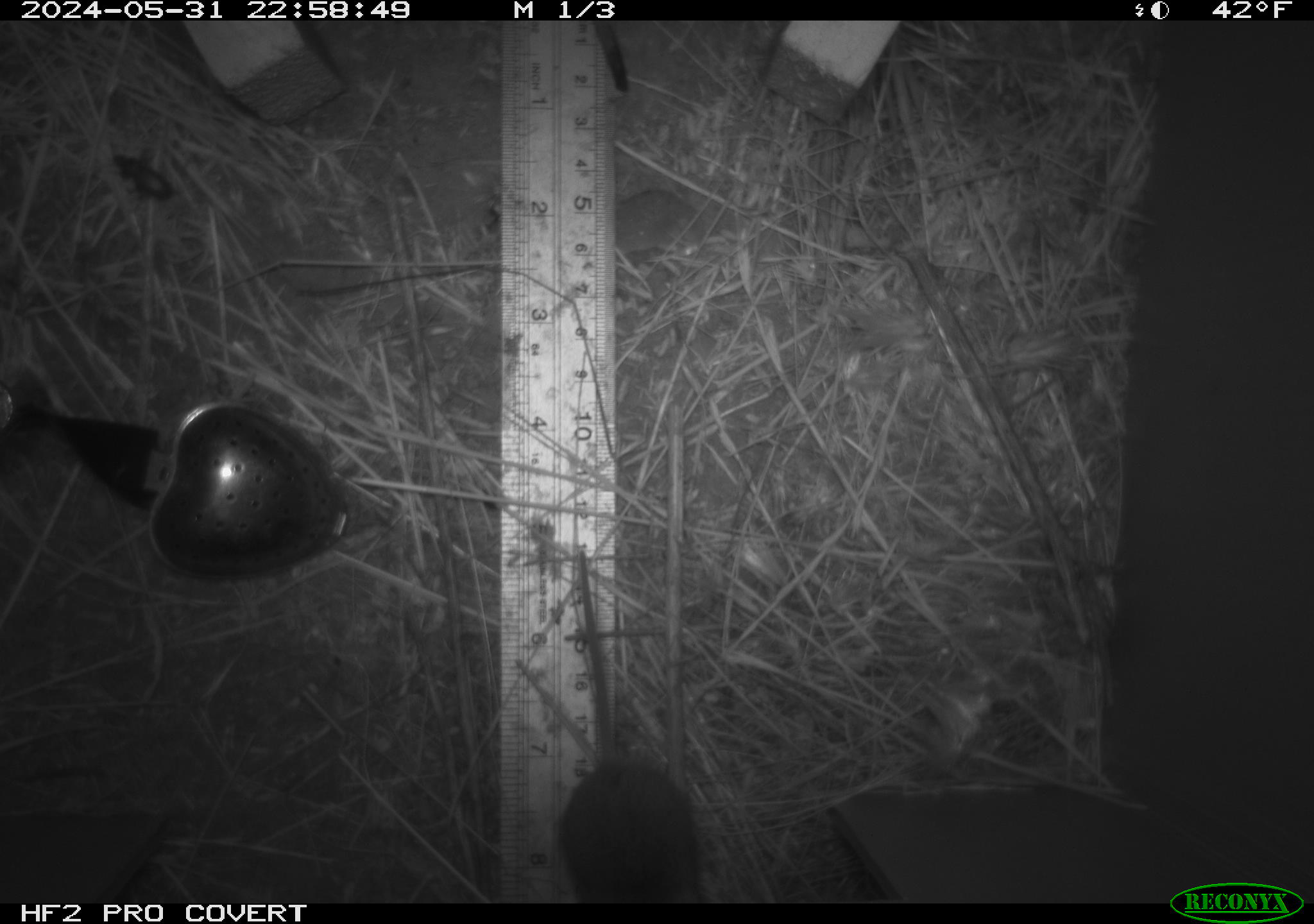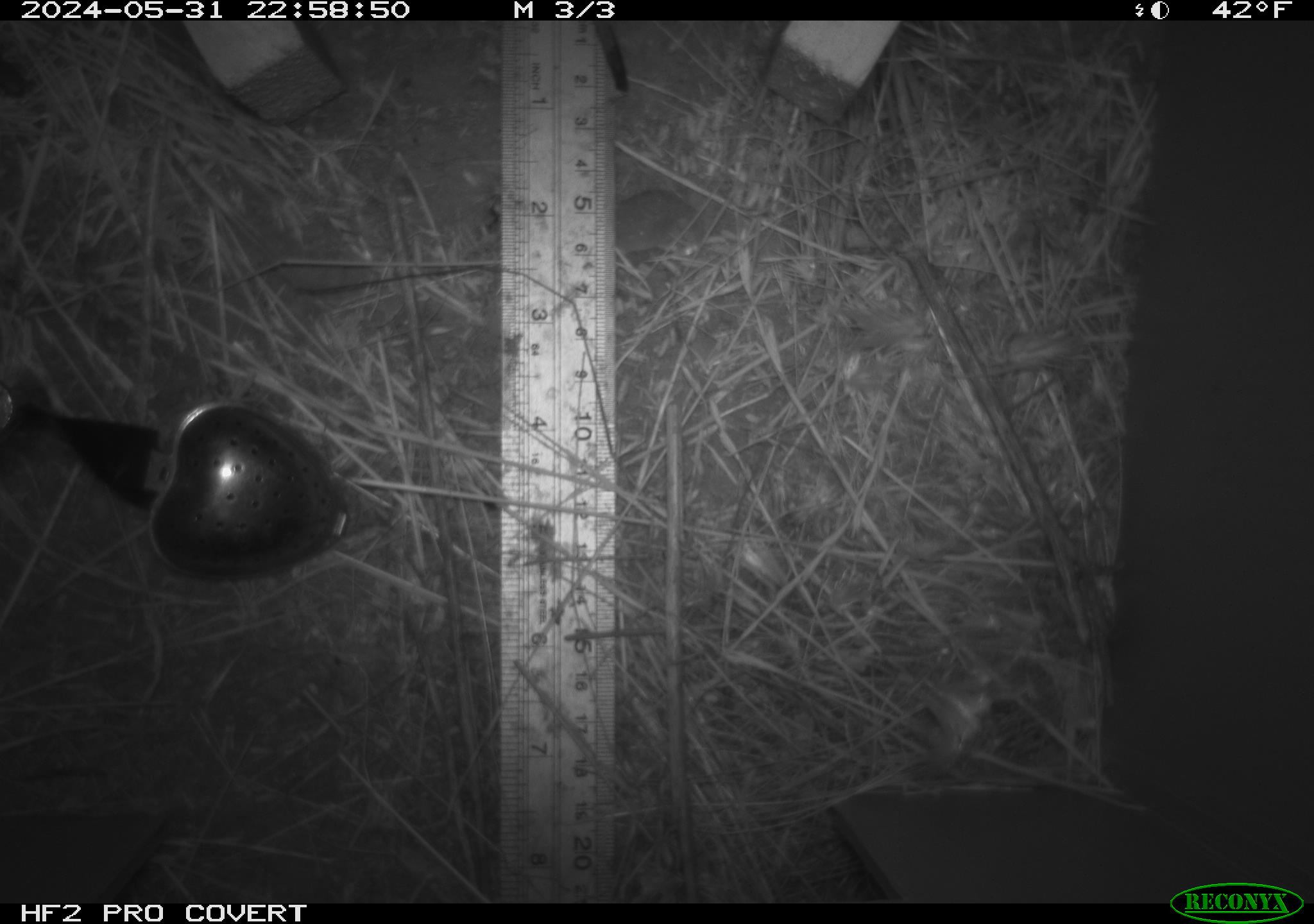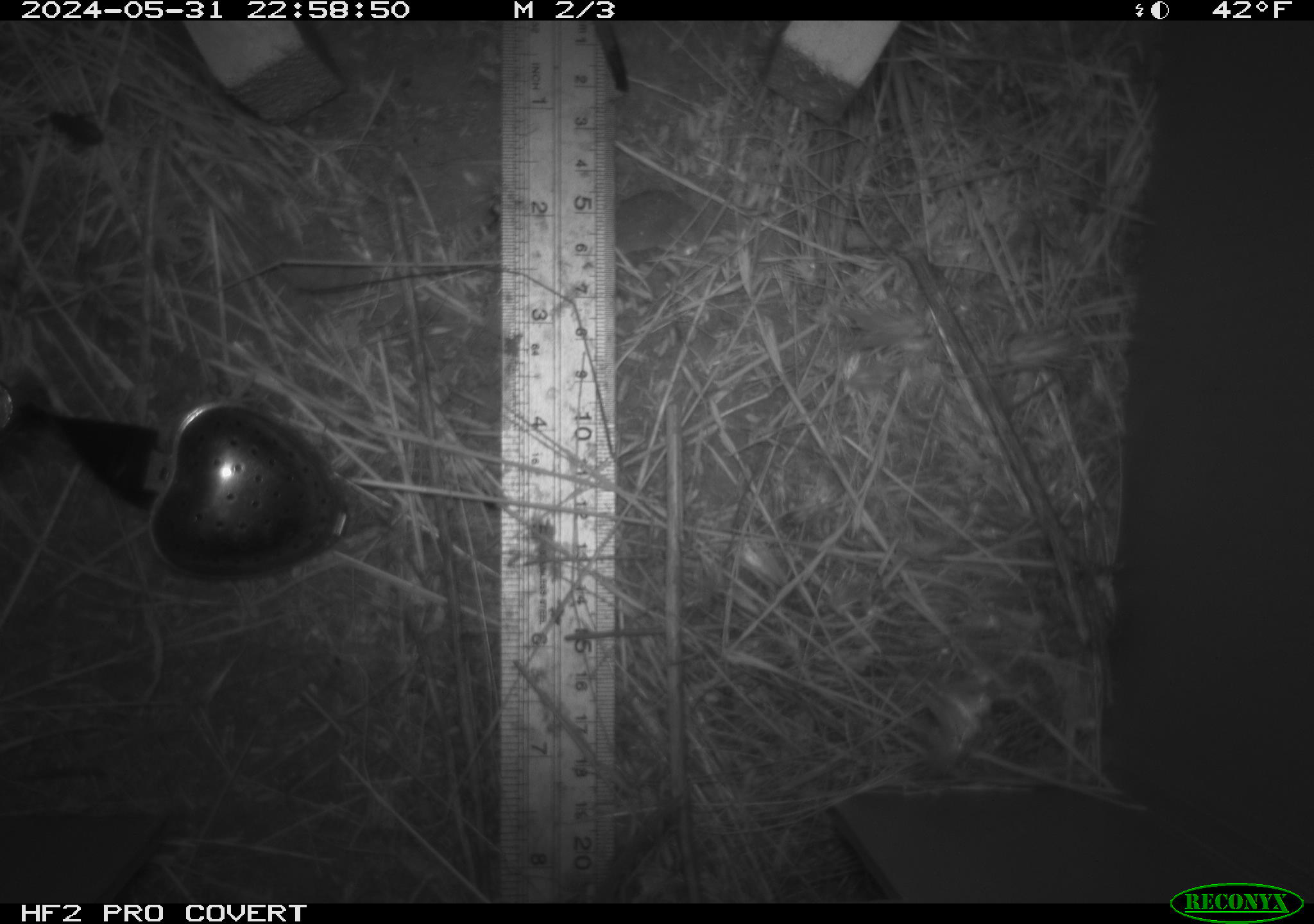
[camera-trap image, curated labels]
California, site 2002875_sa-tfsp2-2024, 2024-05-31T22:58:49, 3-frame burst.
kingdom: Animalia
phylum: Chordata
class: Mammalia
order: Rodentia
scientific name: Rodentia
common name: mouse species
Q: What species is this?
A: Mouse species (Rodentia).